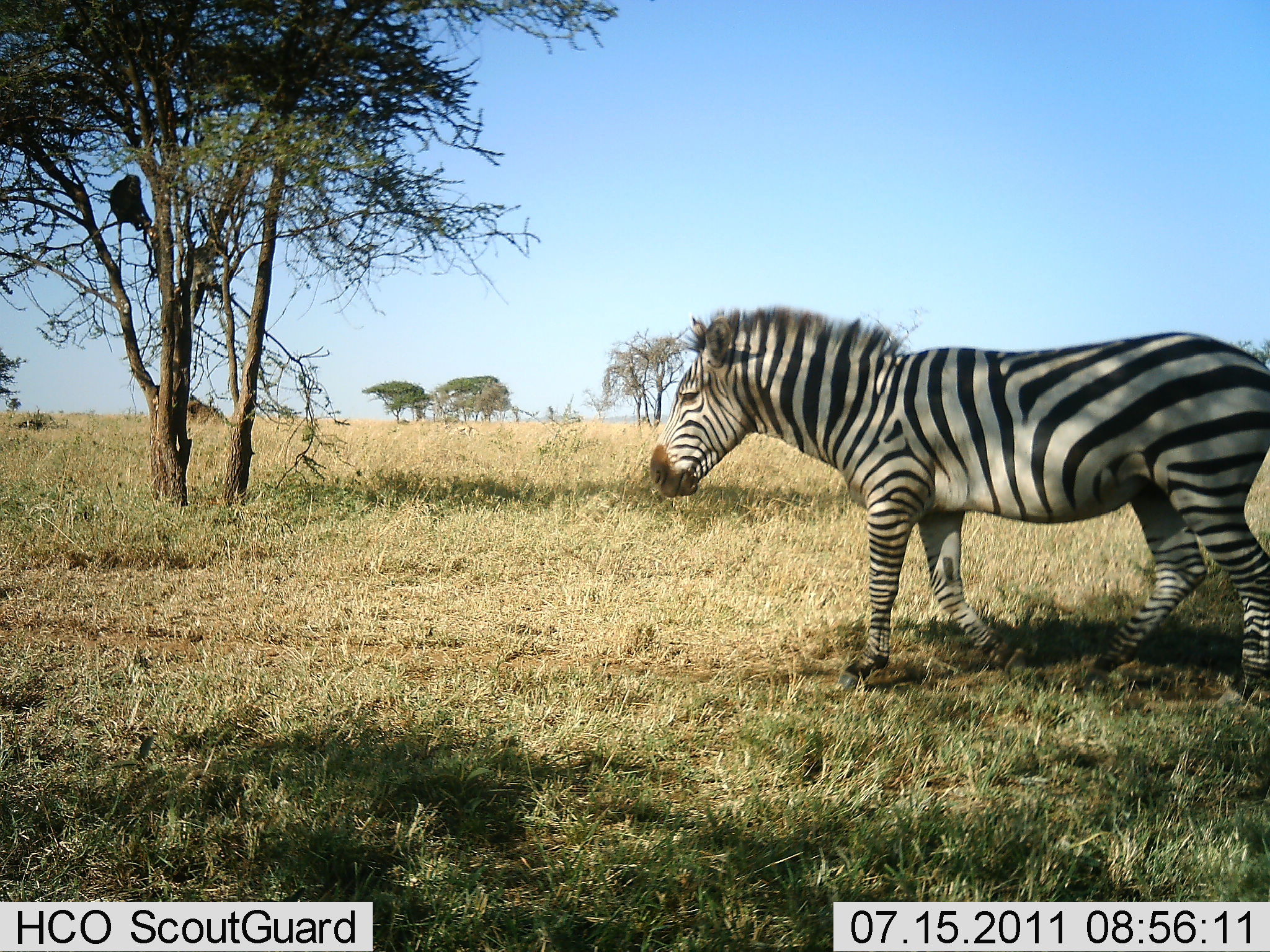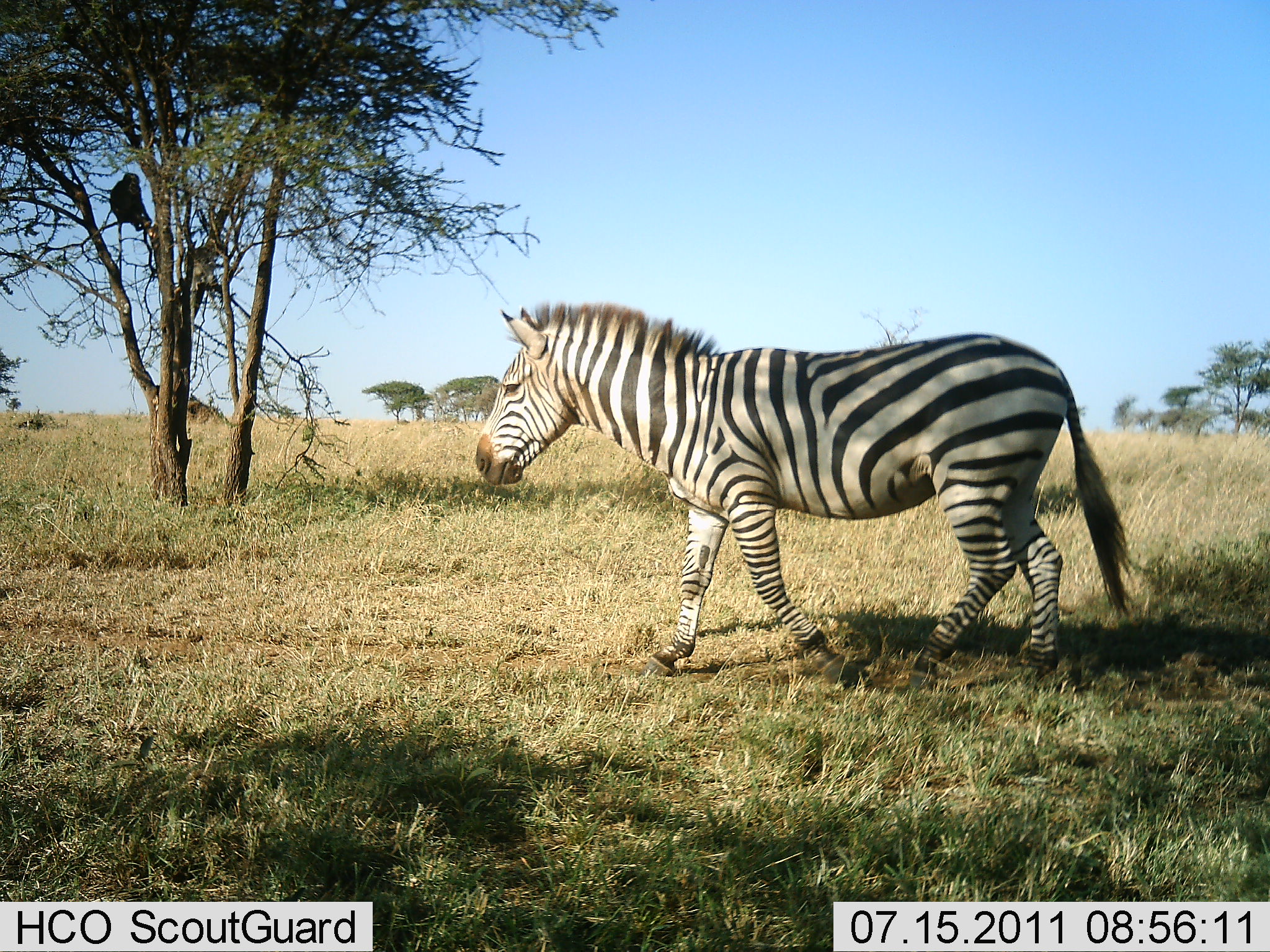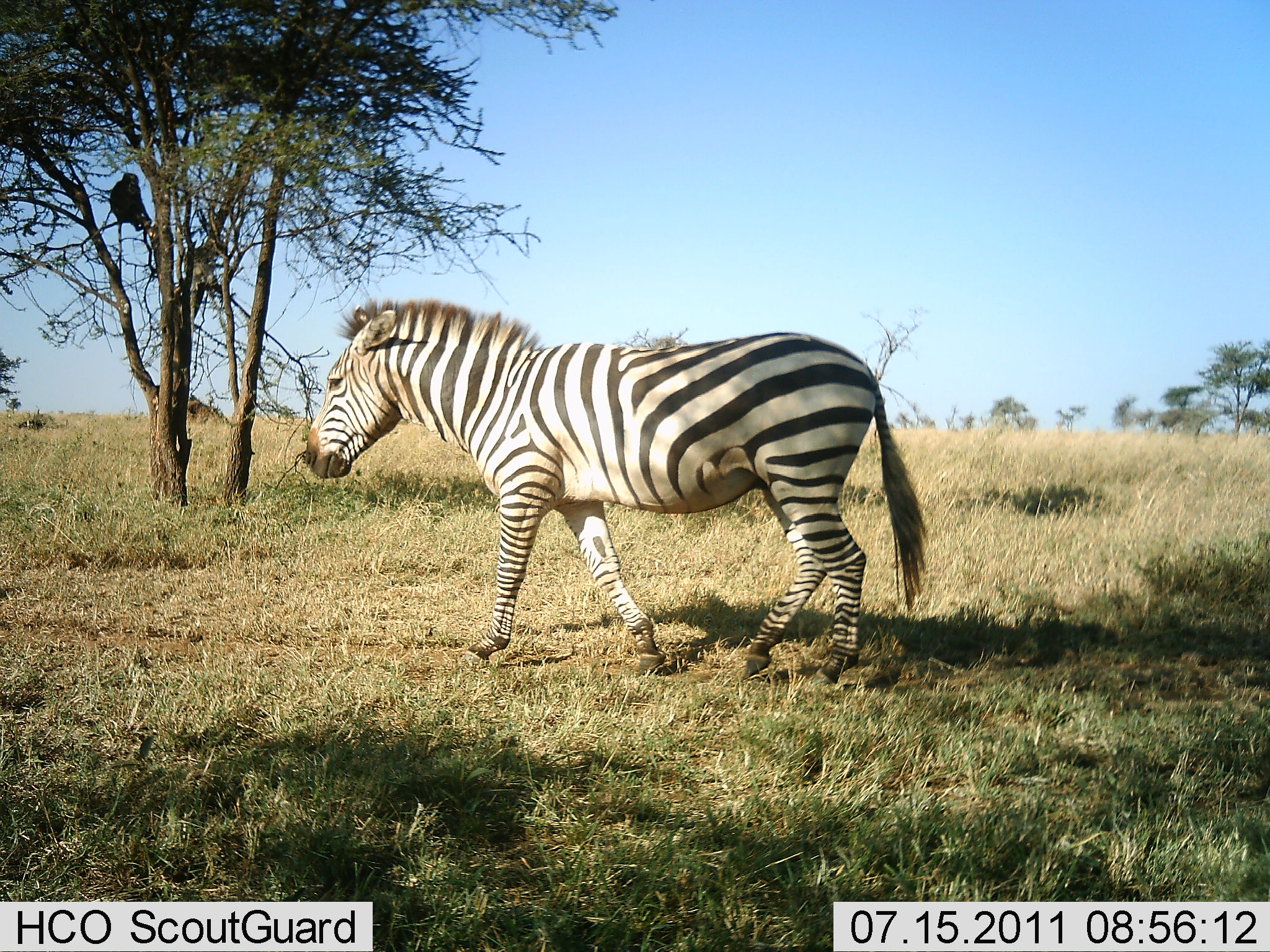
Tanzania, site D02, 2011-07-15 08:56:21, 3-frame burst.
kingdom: Animalia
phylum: Chordata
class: Mammalia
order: Perissodactyla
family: Equidae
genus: Equus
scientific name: Equus quagga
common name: plains zebra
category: zebra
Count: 1.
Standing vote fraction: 7%.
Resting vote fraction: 0%.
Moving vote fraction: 100%.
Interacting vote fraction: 0%.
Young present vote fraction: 0%.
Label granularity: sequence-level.